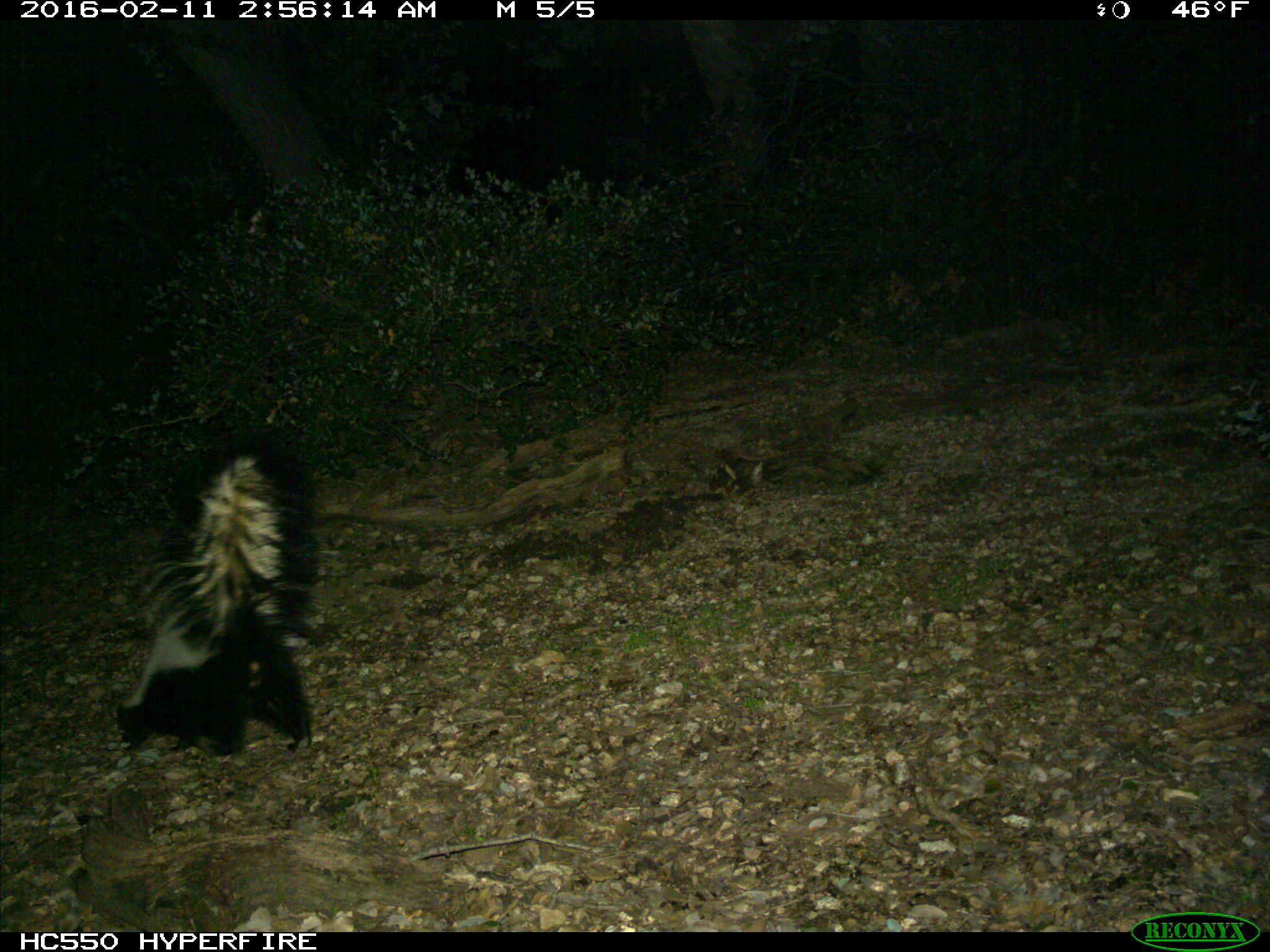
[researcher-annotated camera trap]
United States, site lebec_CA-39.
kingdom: Animalia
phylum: Chordata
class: Mammalia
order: Carnivora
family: Mephitidae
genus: Mephitis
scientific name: Mephitis mephitis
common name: striped skunk